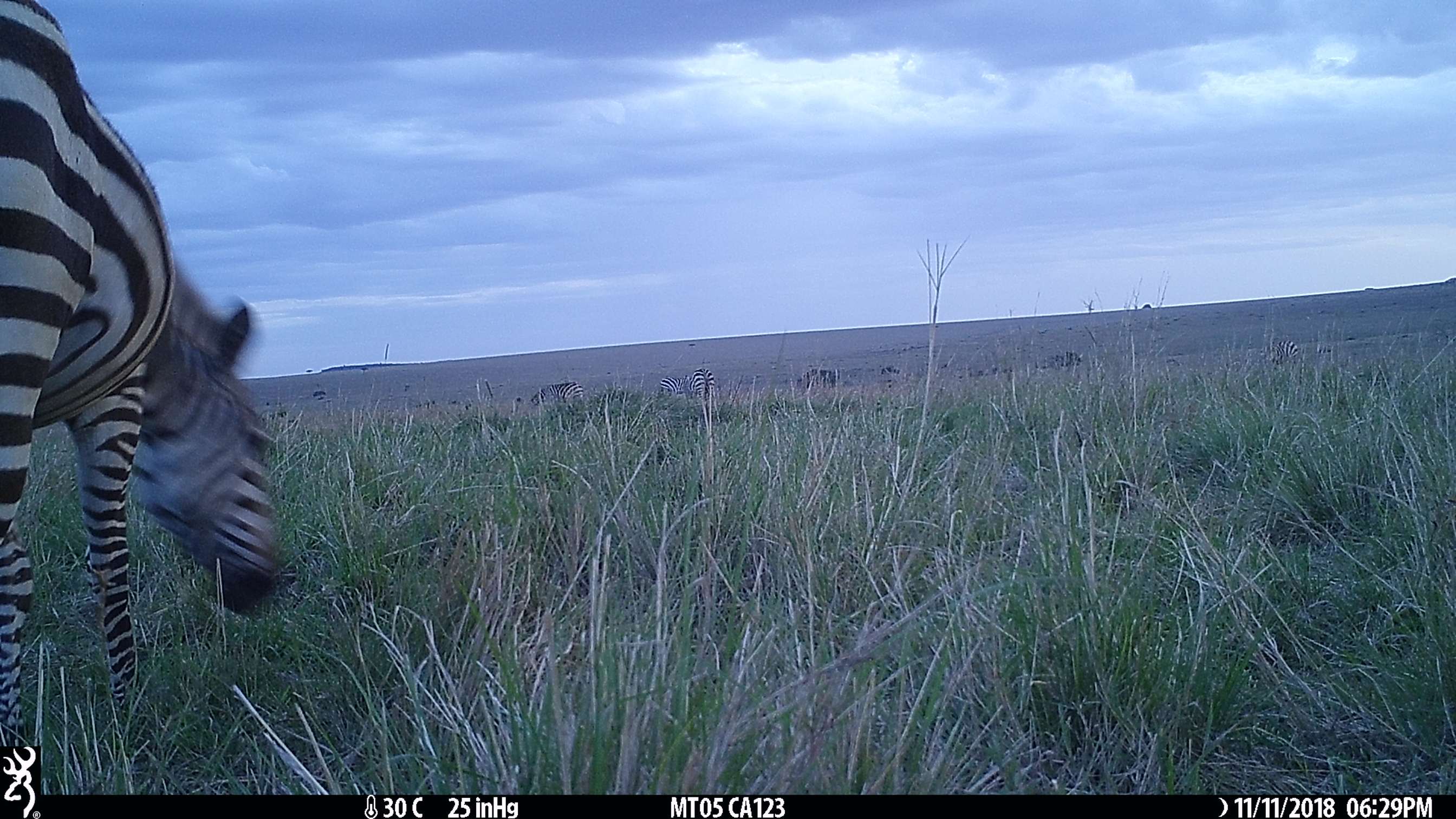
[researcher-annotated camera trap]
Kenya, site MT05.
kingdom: Animalia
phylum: Chordata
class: Mammalia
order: Perissodactyla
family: Equidae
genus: Equus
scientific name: Equus quagga burchellii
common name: burchell's zebra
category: zebra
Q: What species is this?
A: Zebra (burchell's zebra) (Equus quagga burchellii).